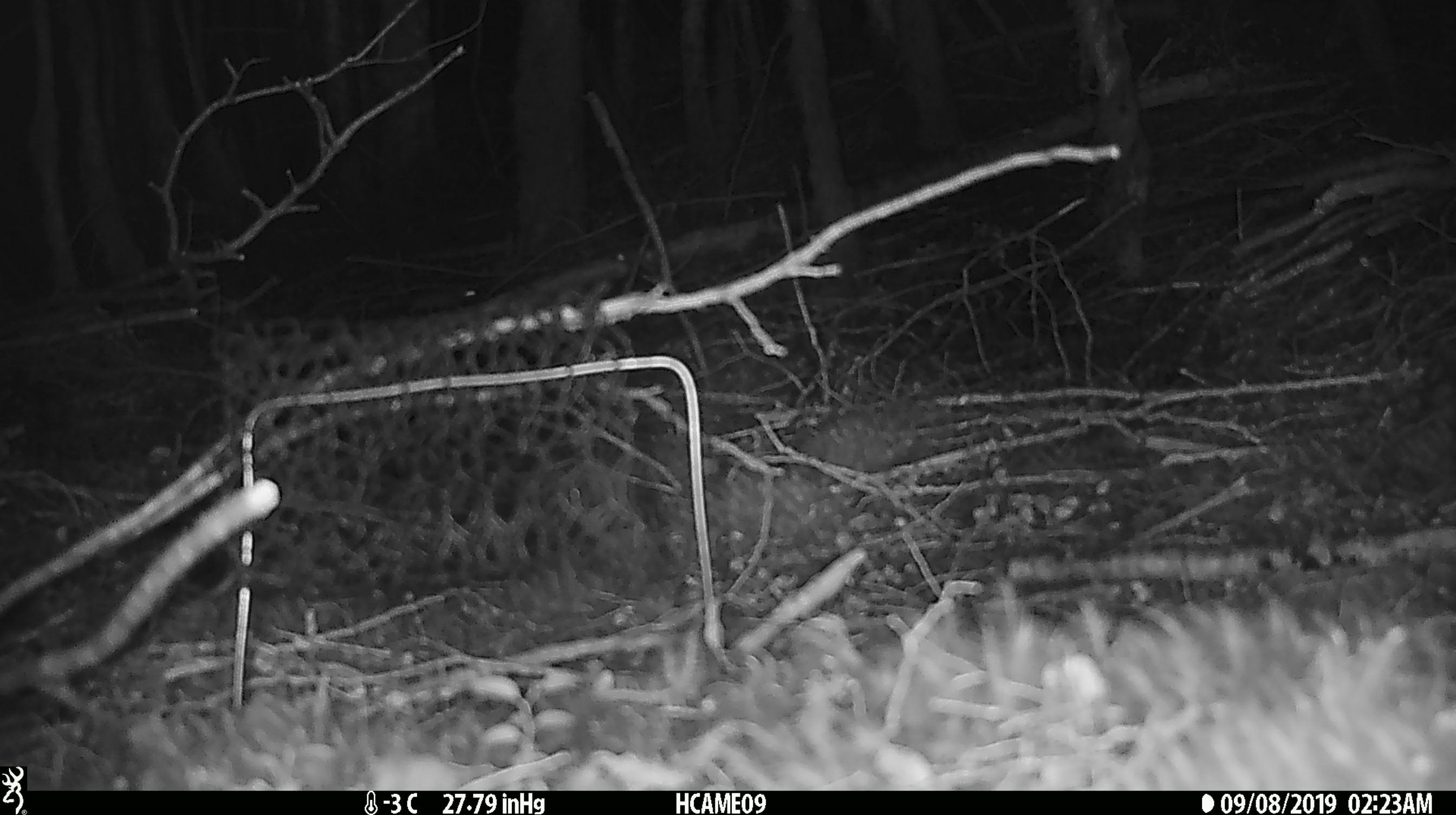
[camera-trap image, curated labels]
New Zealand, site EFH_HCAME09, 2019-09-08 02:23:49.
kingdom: Animalia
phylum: Chordata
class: Mammalia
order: Rodentia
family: Muridae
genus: Mus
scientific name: Mus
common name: mouse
Mouse (Mus).